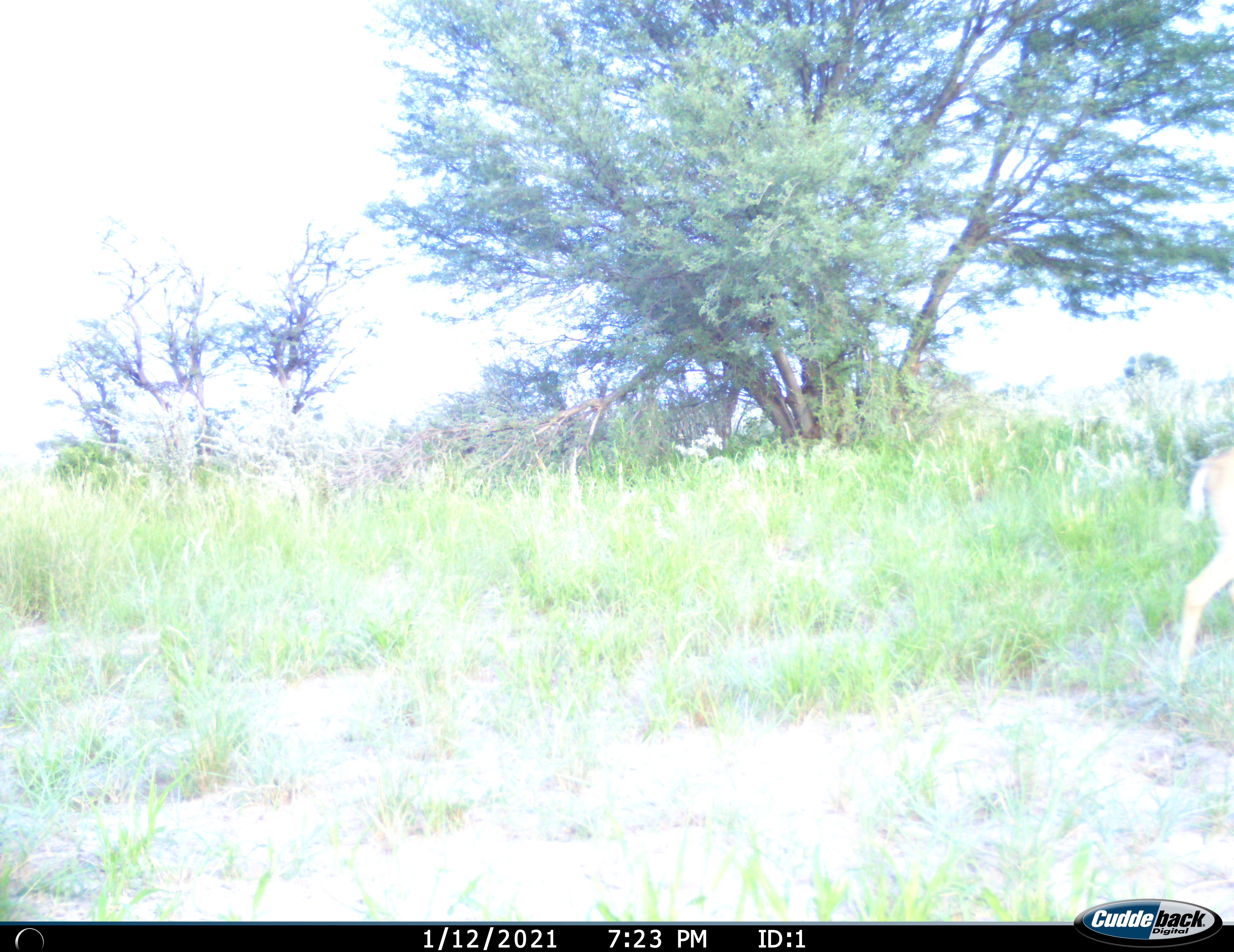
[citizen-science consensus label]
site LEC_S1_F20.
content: unidentified animal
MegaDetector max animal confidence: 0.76